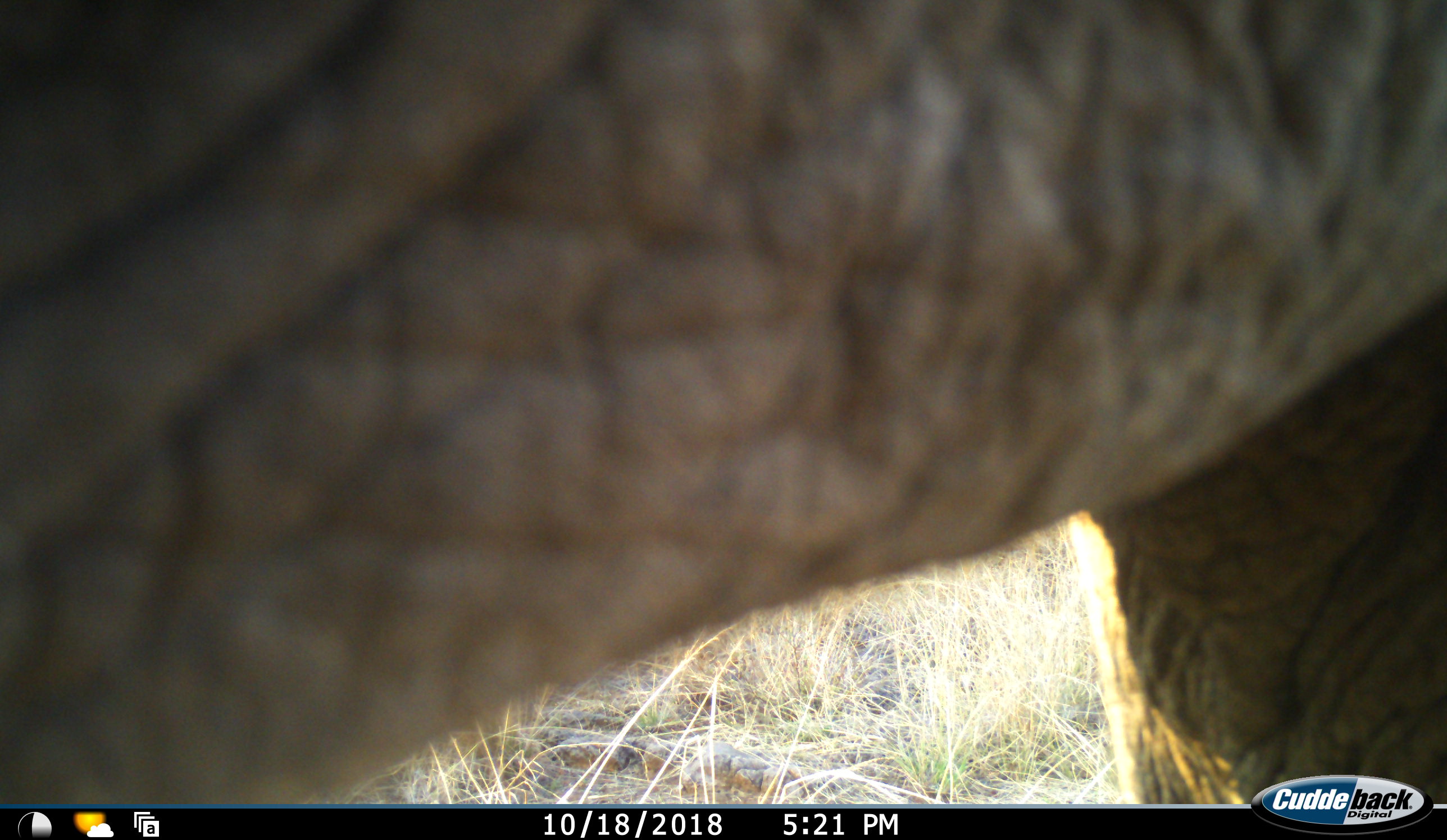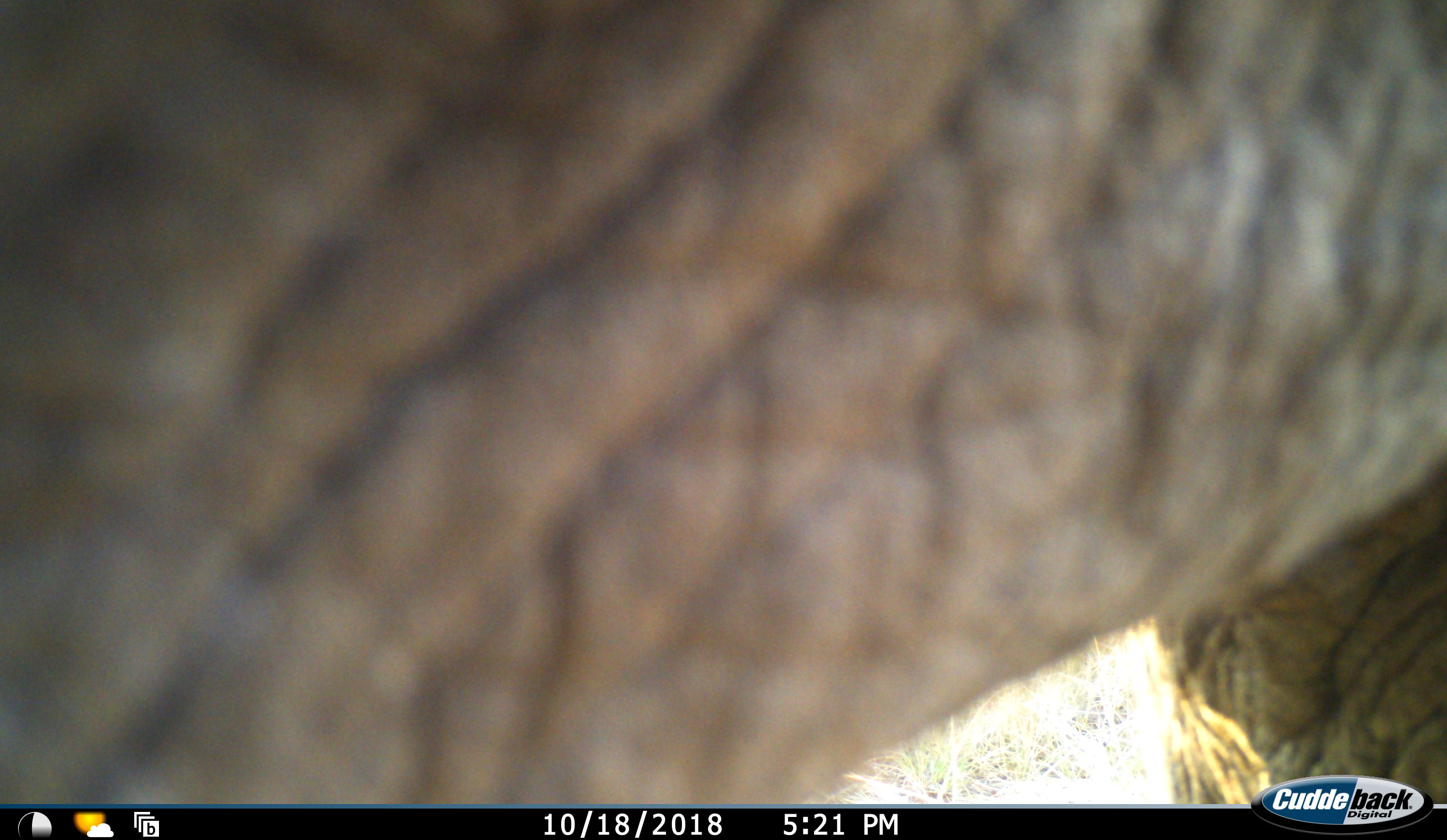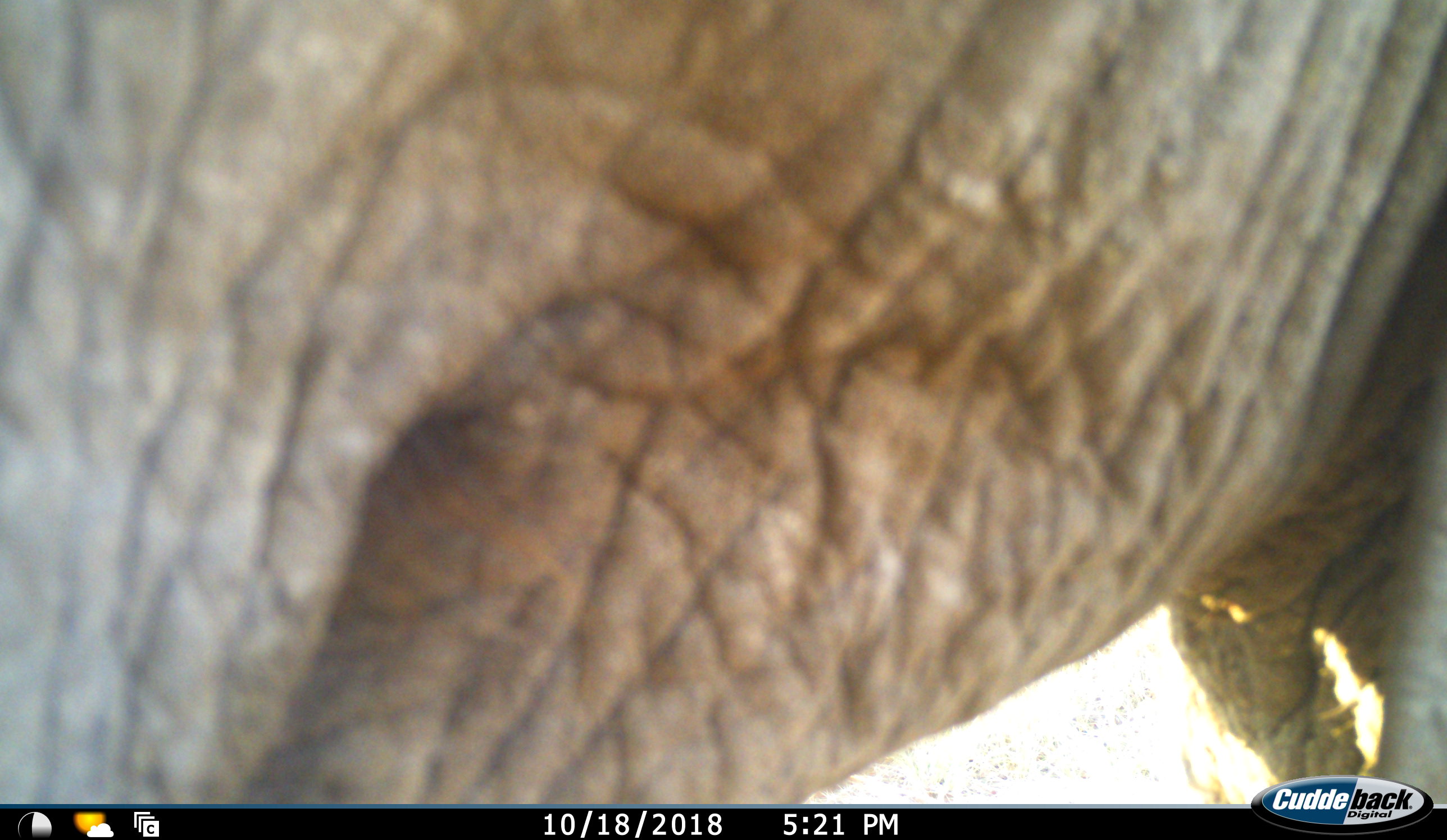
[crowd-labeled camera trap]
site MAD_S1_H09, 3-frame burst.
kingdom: Animalia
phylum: Chordata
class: Mammalia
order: Proboscidea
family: Elephantidae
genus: Loxodonta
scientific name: Loxodonta africana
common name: african bush elephant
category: elephant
Elephant (african bush elephant) (Loxodonta africana), count 1. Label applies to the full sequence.